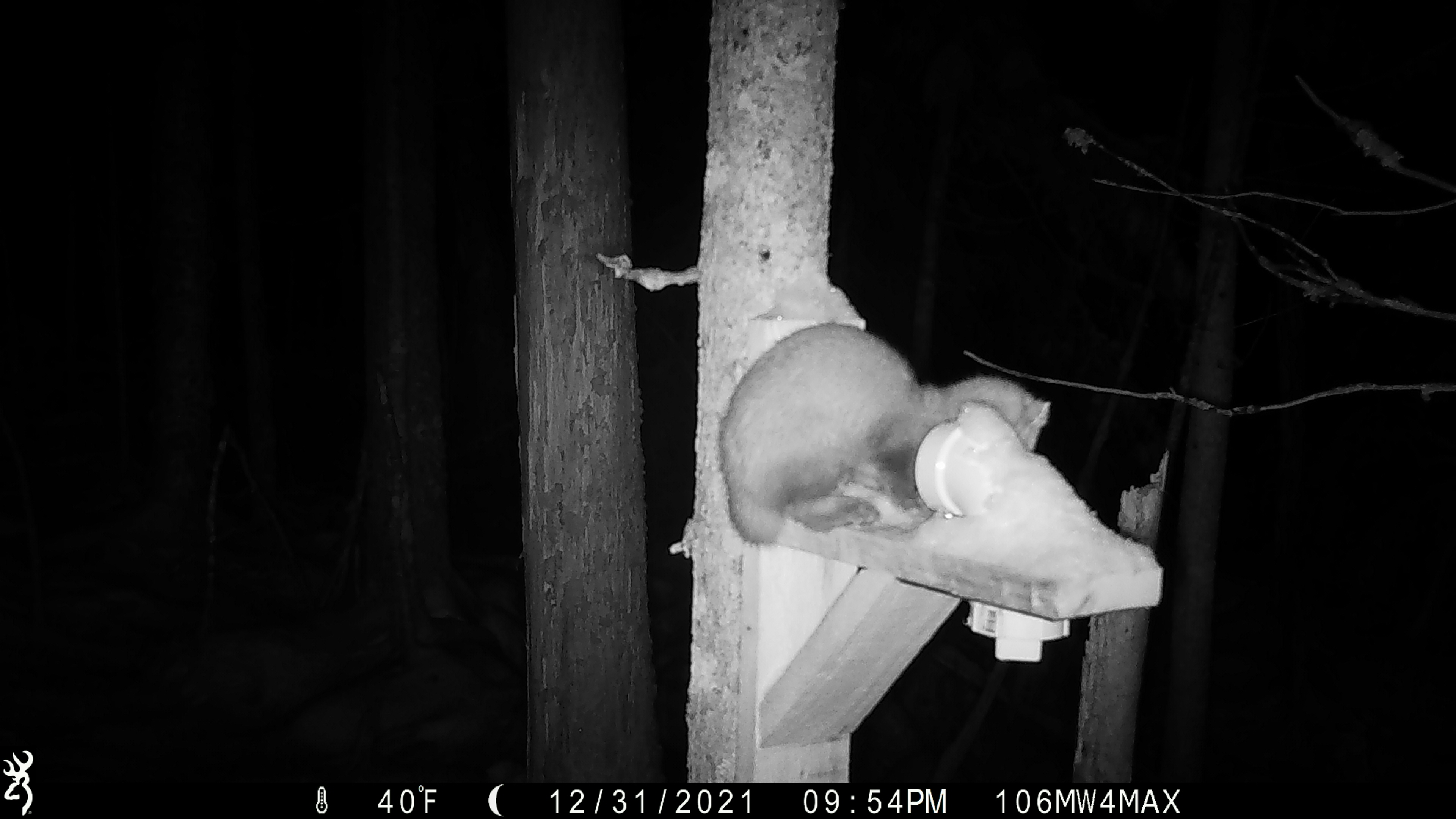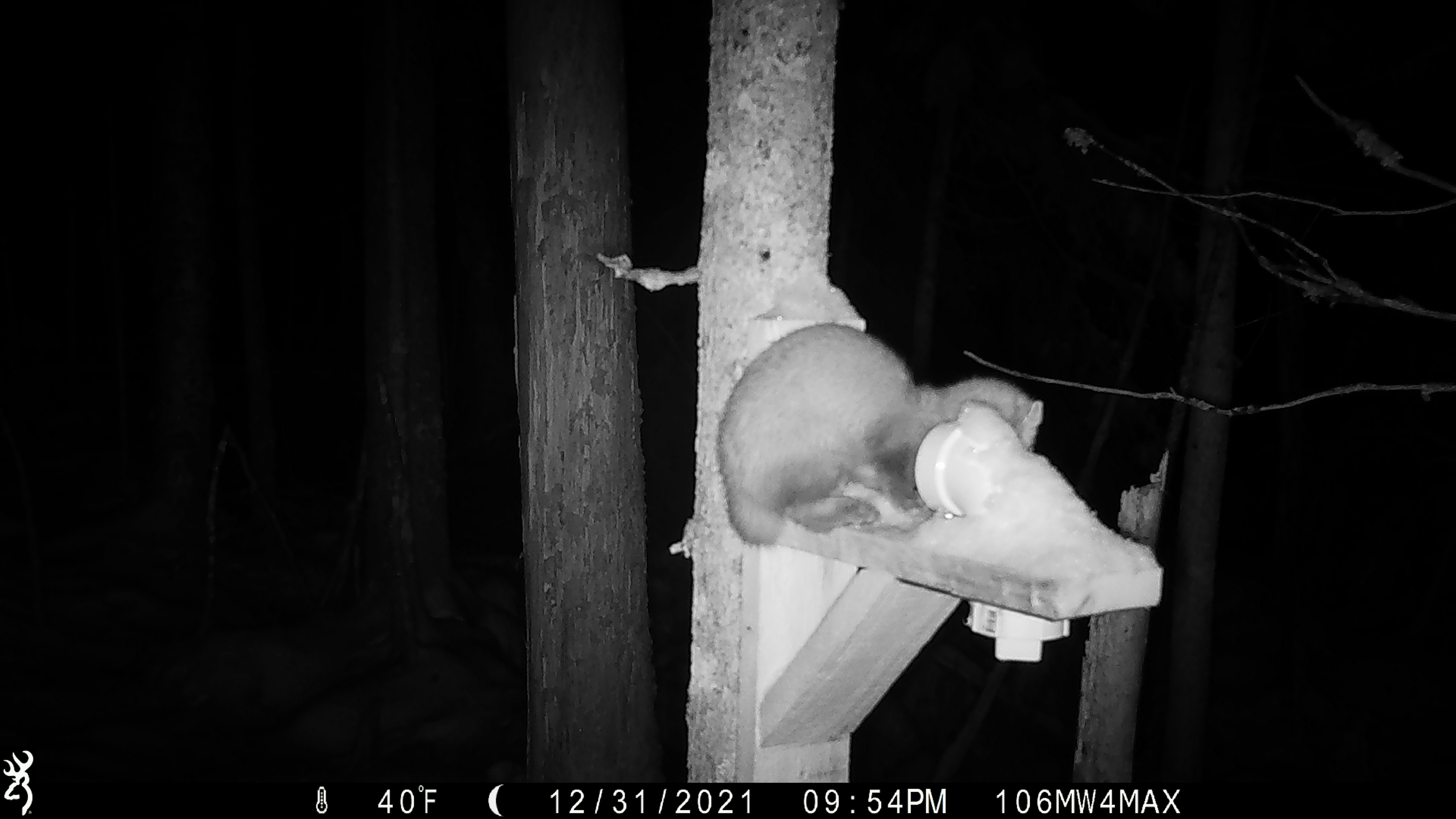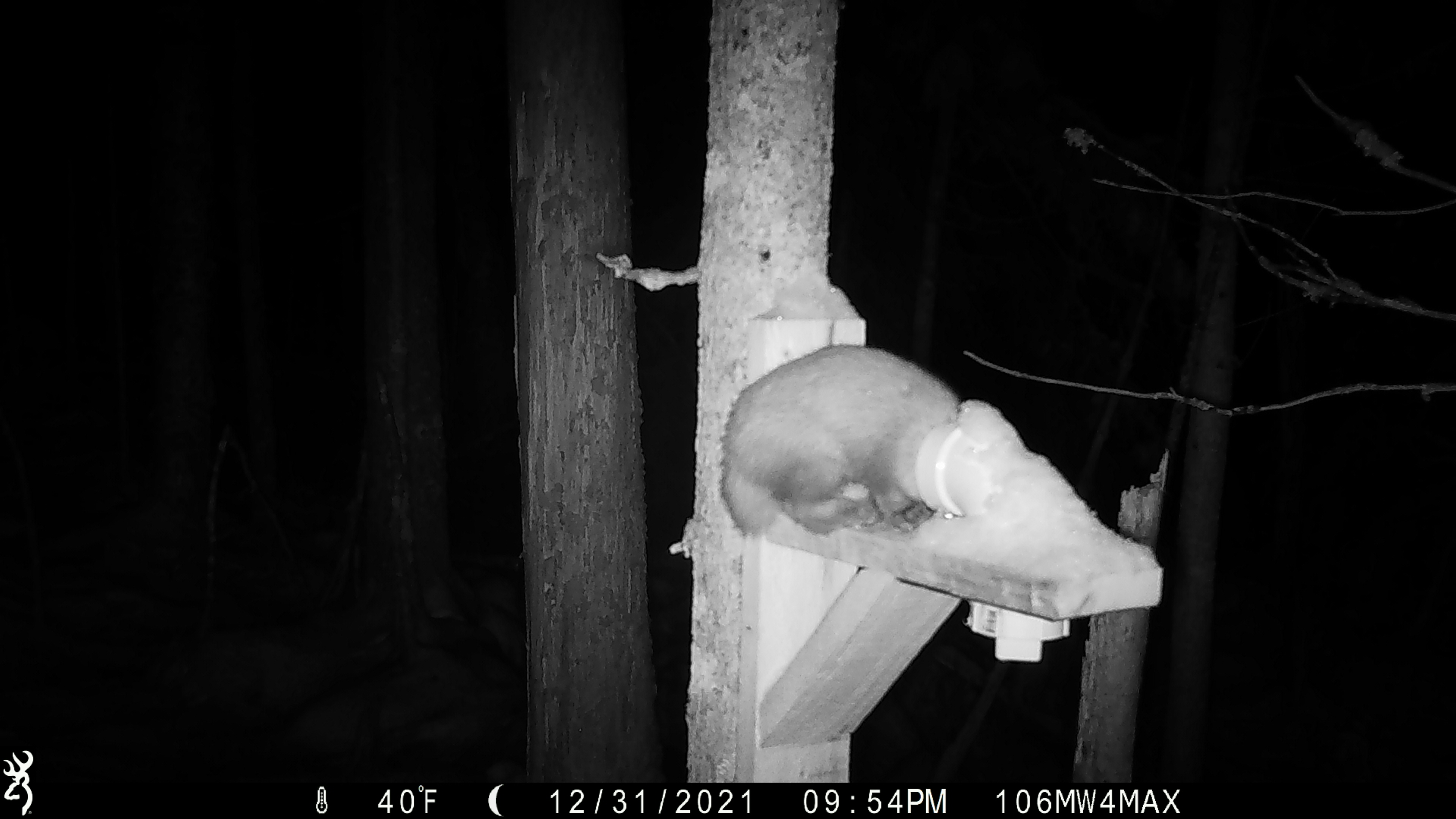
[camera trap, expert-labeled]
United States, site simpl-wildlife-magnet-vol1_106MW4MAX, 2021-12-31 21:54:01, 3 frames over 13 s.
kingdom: Animalia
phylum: Chordata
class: Mammalia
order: Carnivora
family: Mustelidae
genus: Martes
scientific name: Martes americana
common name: american marten